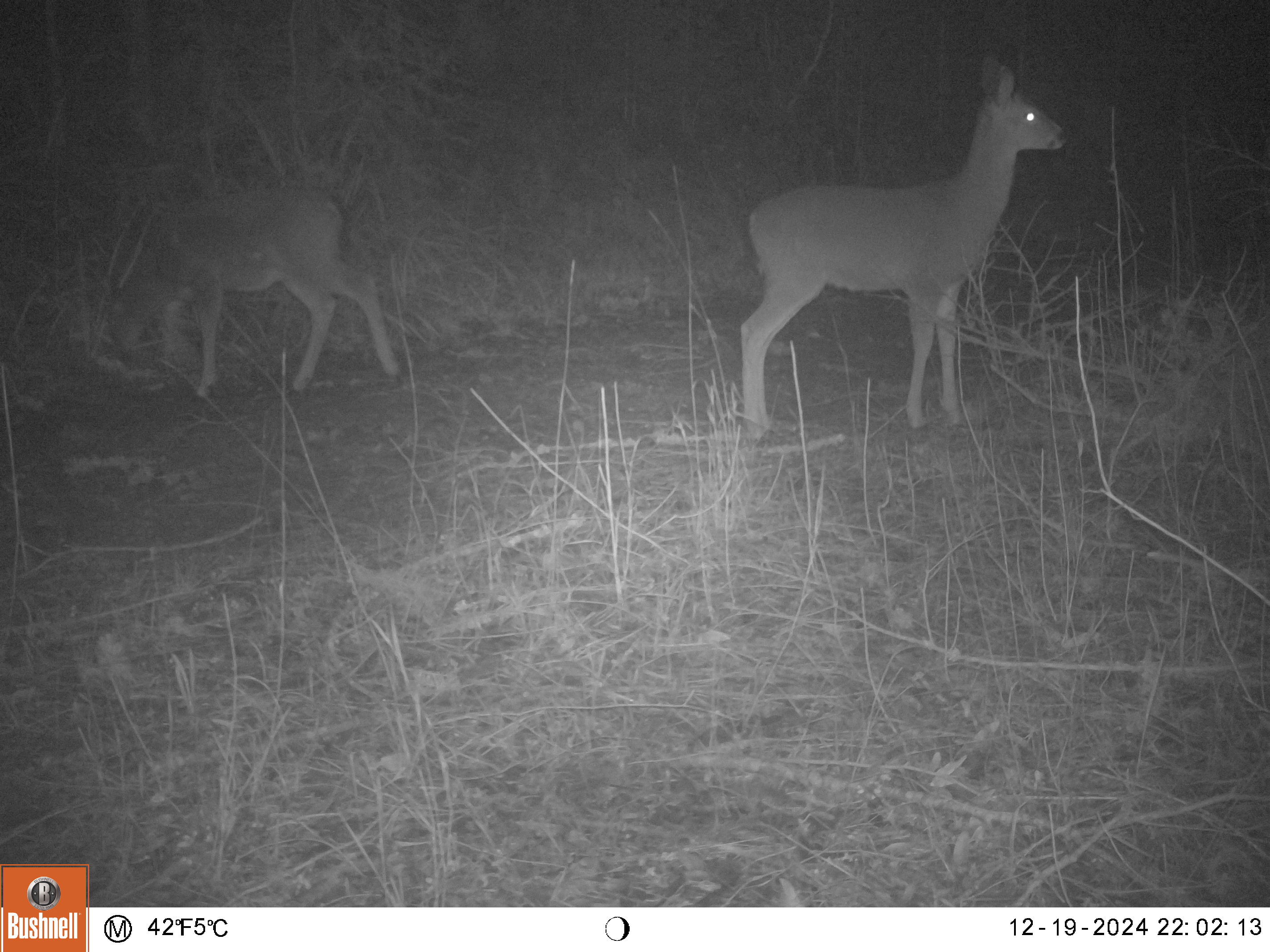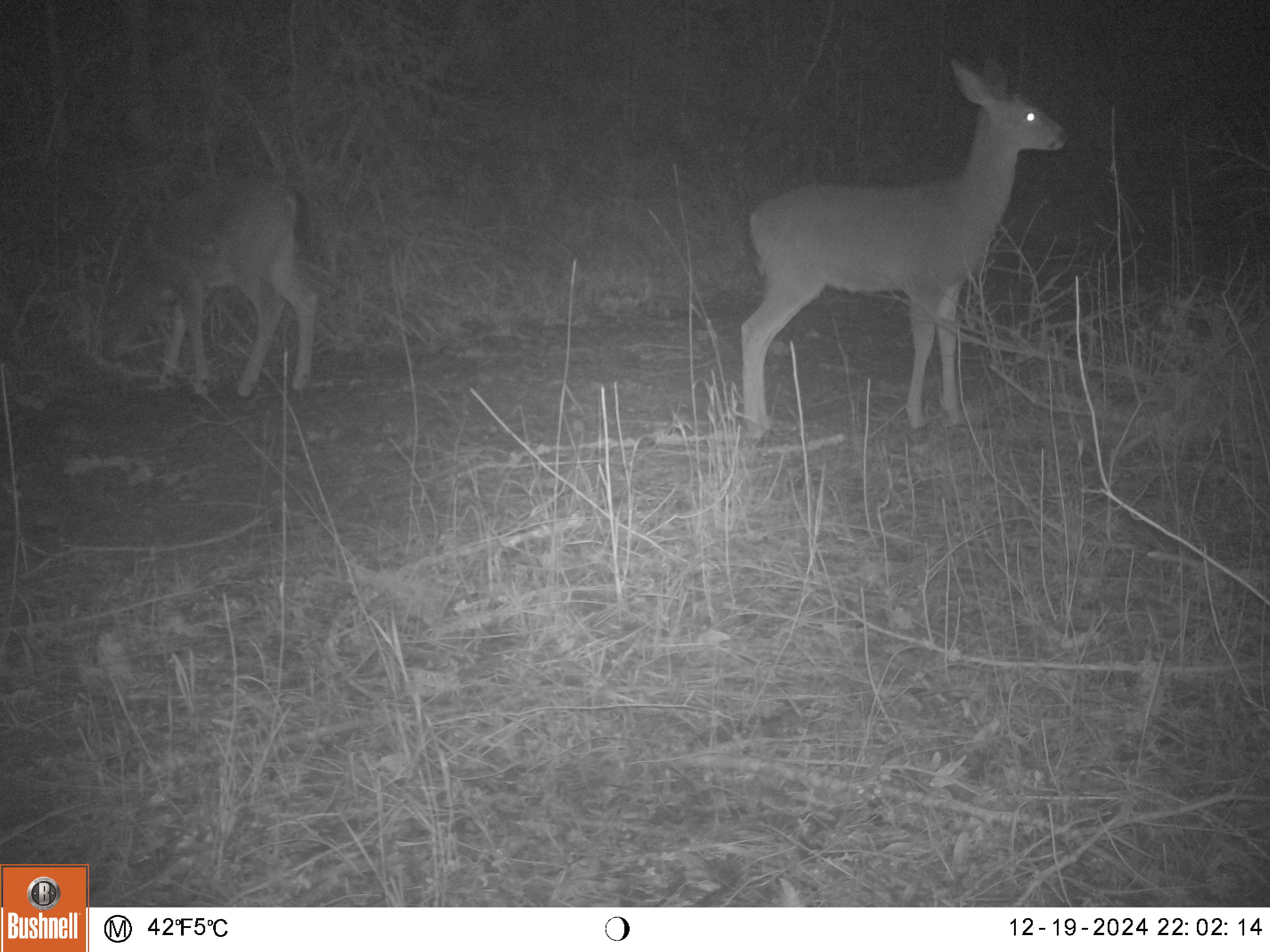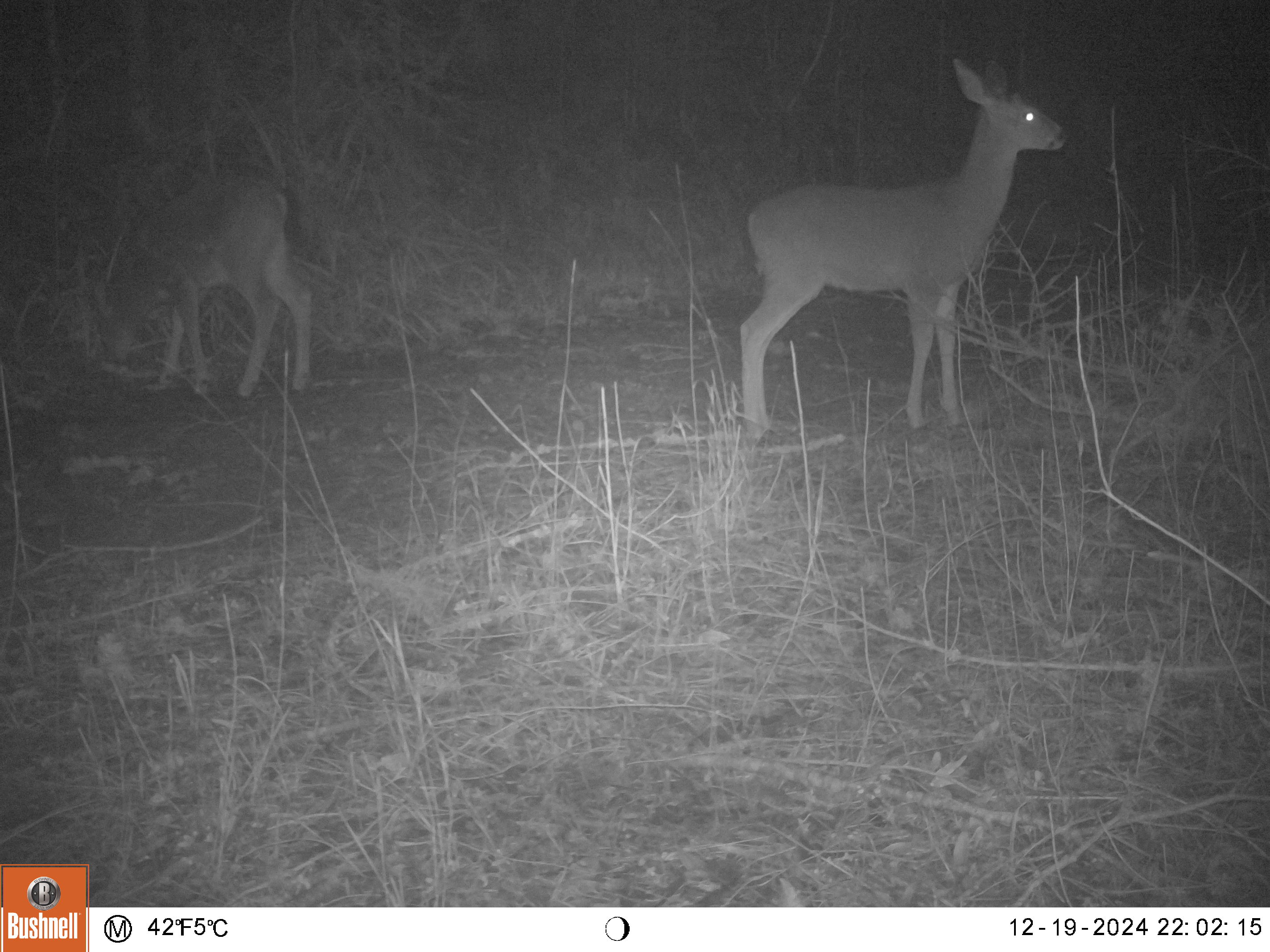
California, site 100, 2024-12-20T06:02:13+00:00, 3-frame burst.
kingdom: Animalia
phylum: Chordata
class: Mammalia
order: Artiodactyla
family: Cervidae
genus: Odocoileus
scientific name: Odocoileus hemionus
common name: mule deer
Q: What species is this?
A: Mule deer (Odocoileus hemionus).